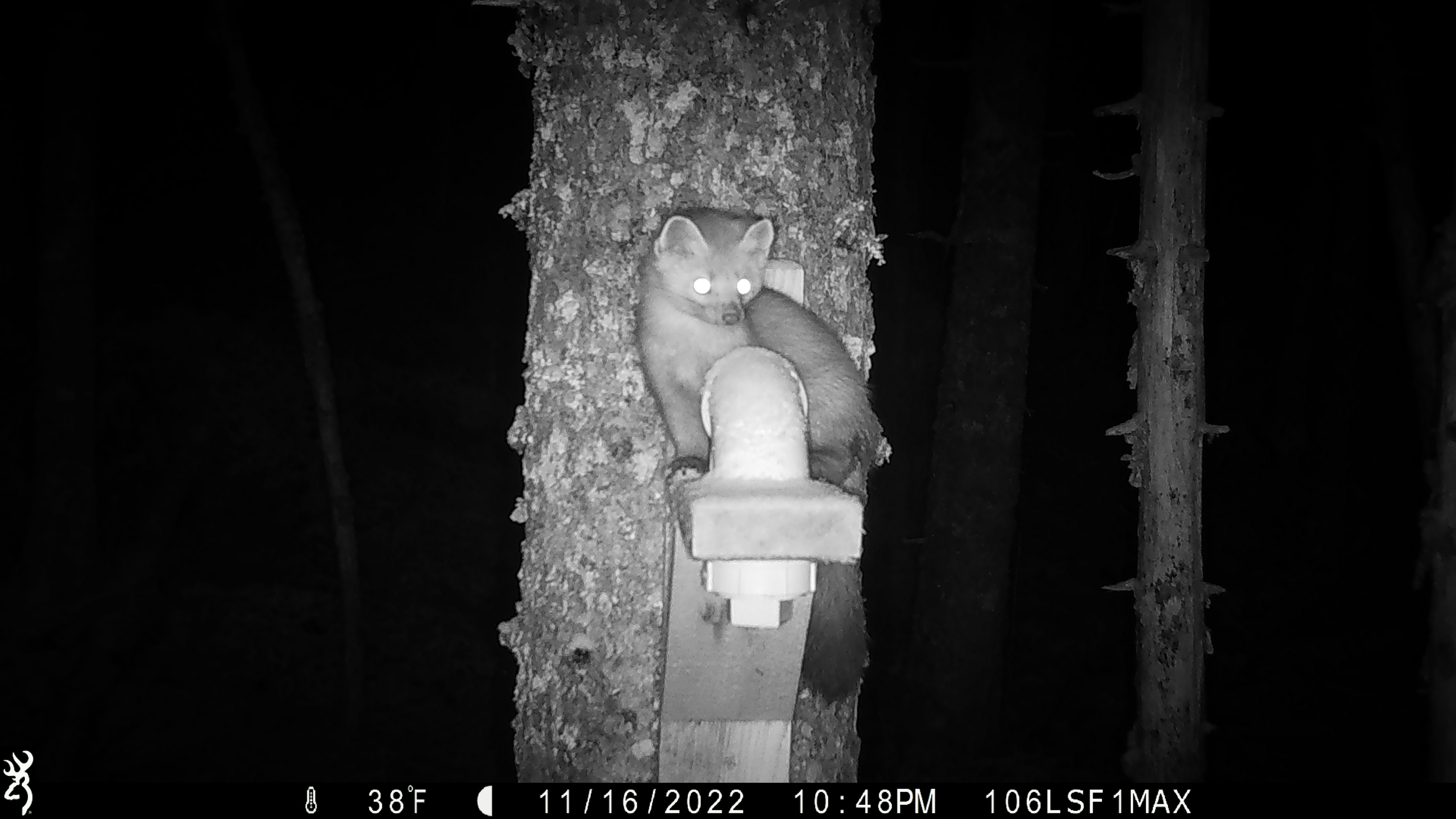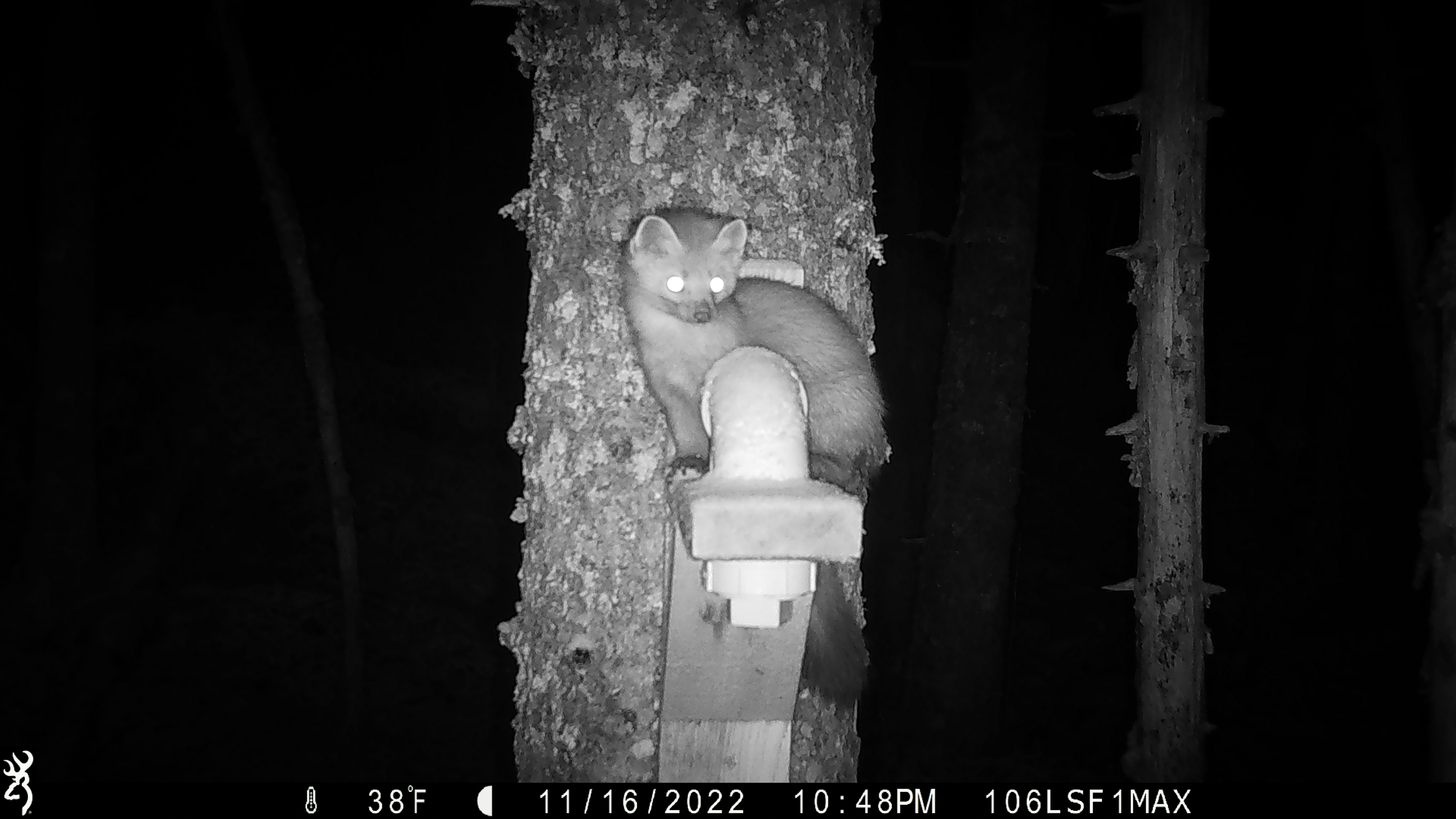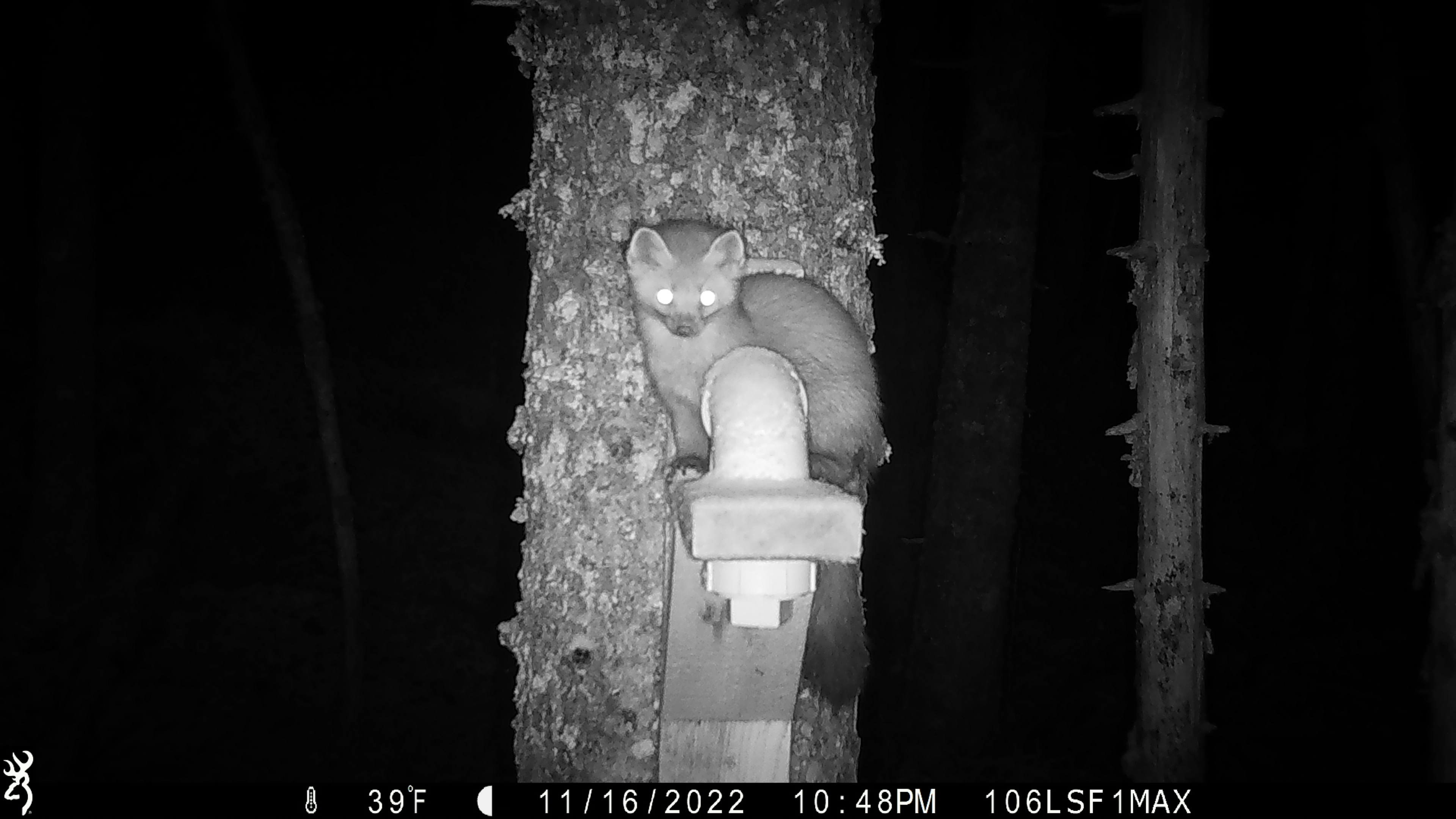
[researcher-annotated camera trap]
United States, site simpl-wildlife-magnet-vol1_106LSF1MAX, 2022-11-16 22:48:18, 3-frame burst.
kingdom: Animalia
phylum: Chordata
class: Mammalia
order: Carnivora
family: Mustelidae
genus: Martes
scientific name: Martes americana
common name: american marten